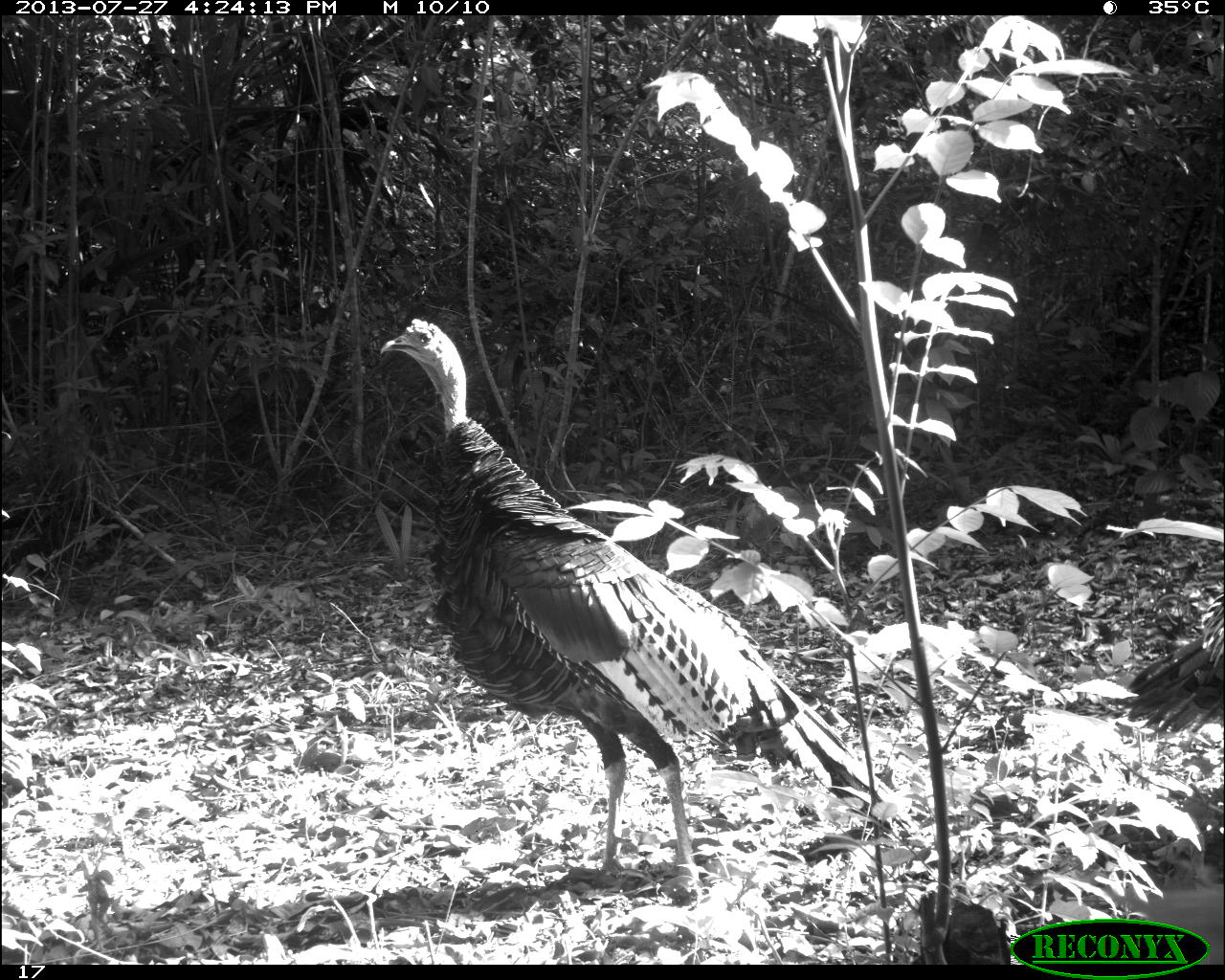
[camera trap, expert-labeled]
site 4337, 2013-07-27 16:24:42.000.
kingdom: Animalia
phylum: Chordata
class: Aves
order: Galliformes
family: Phasianidae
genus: Meleagris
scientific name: Meleagris ocellata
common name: ocellated turkey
Meleagris ocellata (ocellated turkey), count 1.